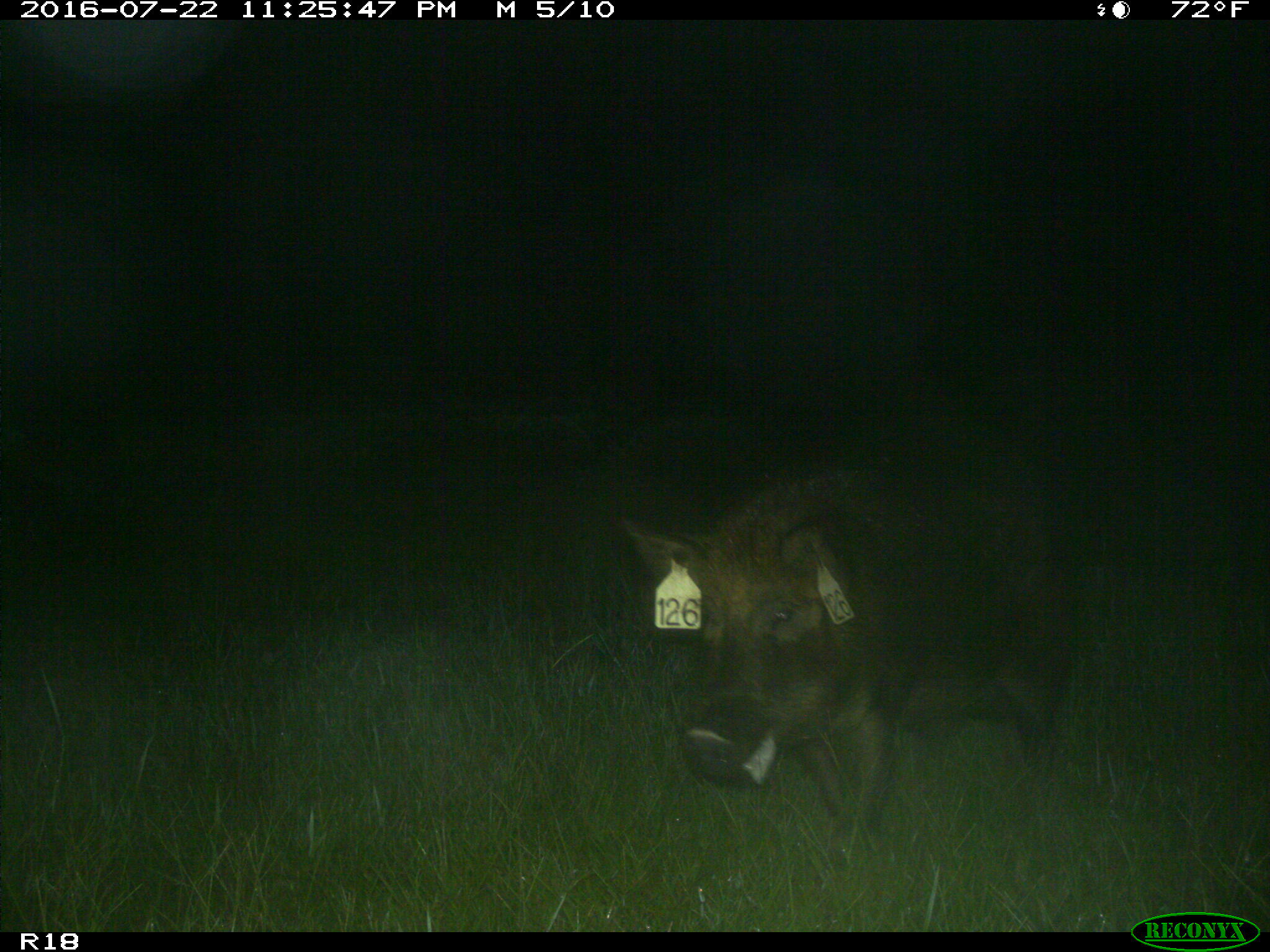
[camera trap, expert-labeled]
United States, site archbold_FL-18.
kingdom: Animalia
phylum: Chordata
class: Mammalia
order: Artiodactyla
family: Suidae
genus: Sus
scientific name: Sus scrofa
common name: wild boar